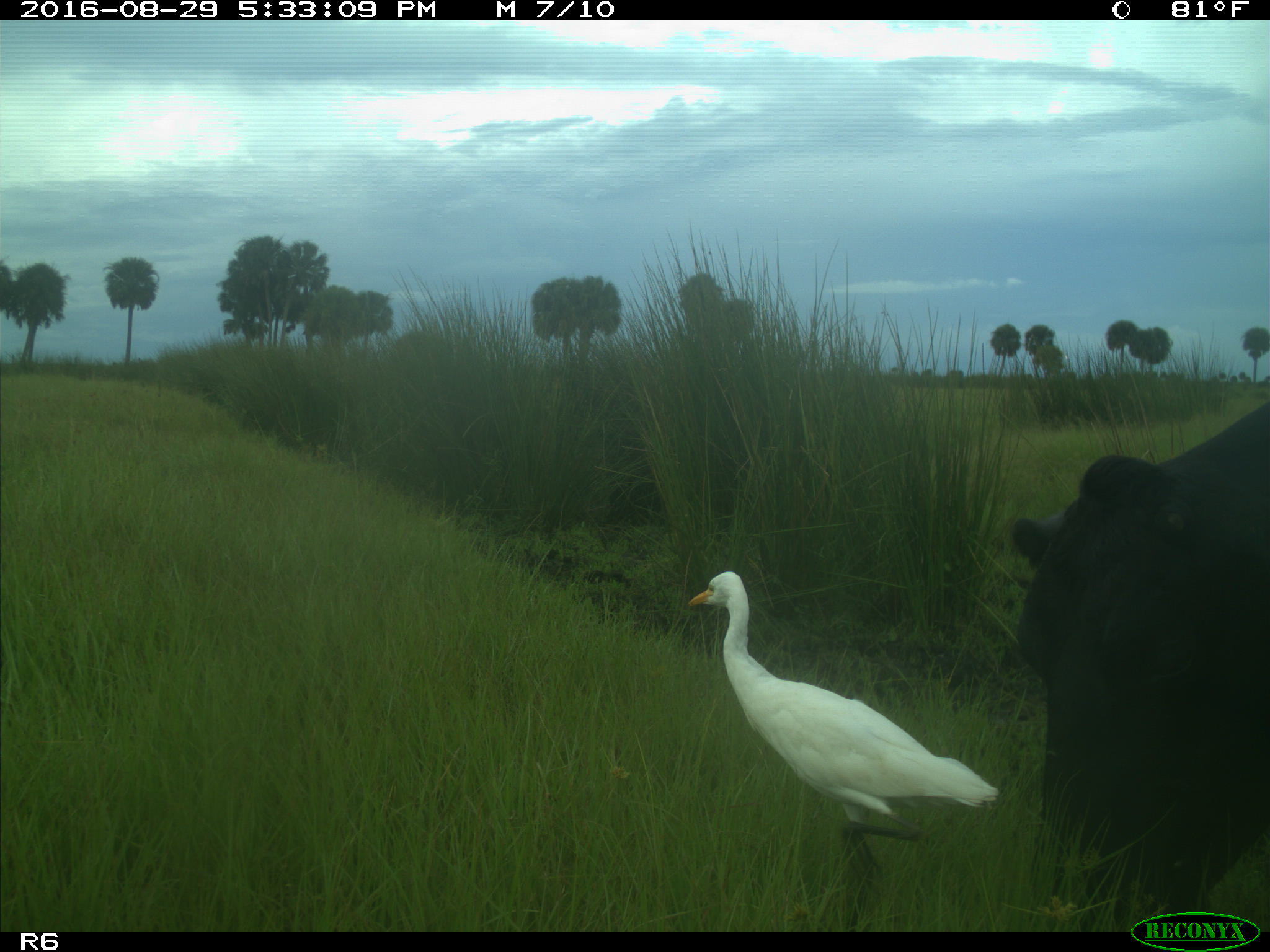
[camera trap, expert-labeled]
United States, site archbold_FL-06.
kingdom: Animalia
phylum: Chordata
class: Mammalia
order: Artiodactyla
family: Bovidae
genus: Bos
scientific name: Bos taurus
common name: domestic cow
Bos taurus (domestic cow).